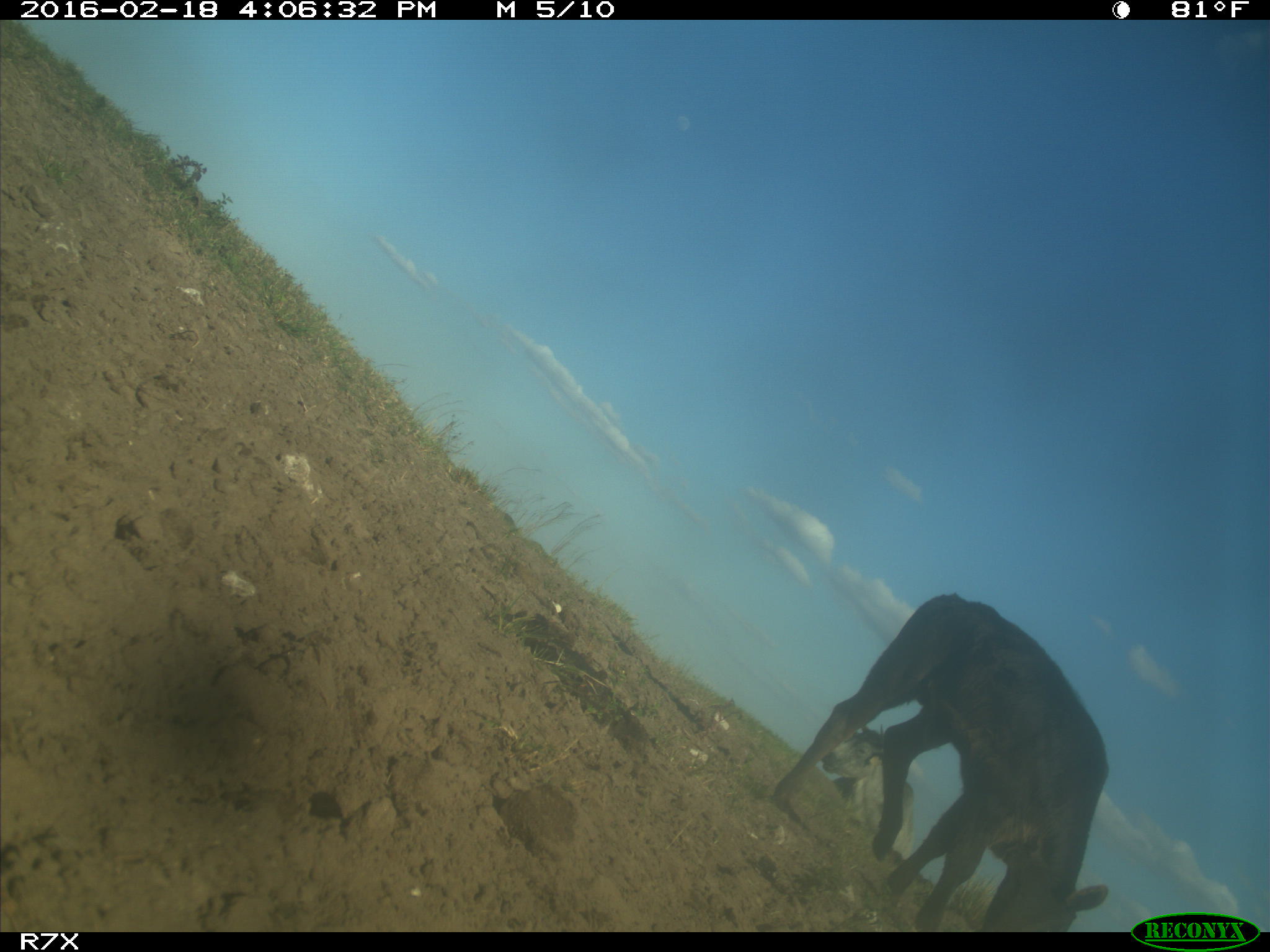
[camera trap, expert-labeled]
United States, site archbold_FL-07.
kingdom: Animalia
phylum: Chordata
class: Mammalia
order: Artiodactyla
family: Bovidae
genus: Bos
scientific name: Bos taurus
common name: domestic cow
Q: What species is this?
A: Bos taurus (domestic cow).